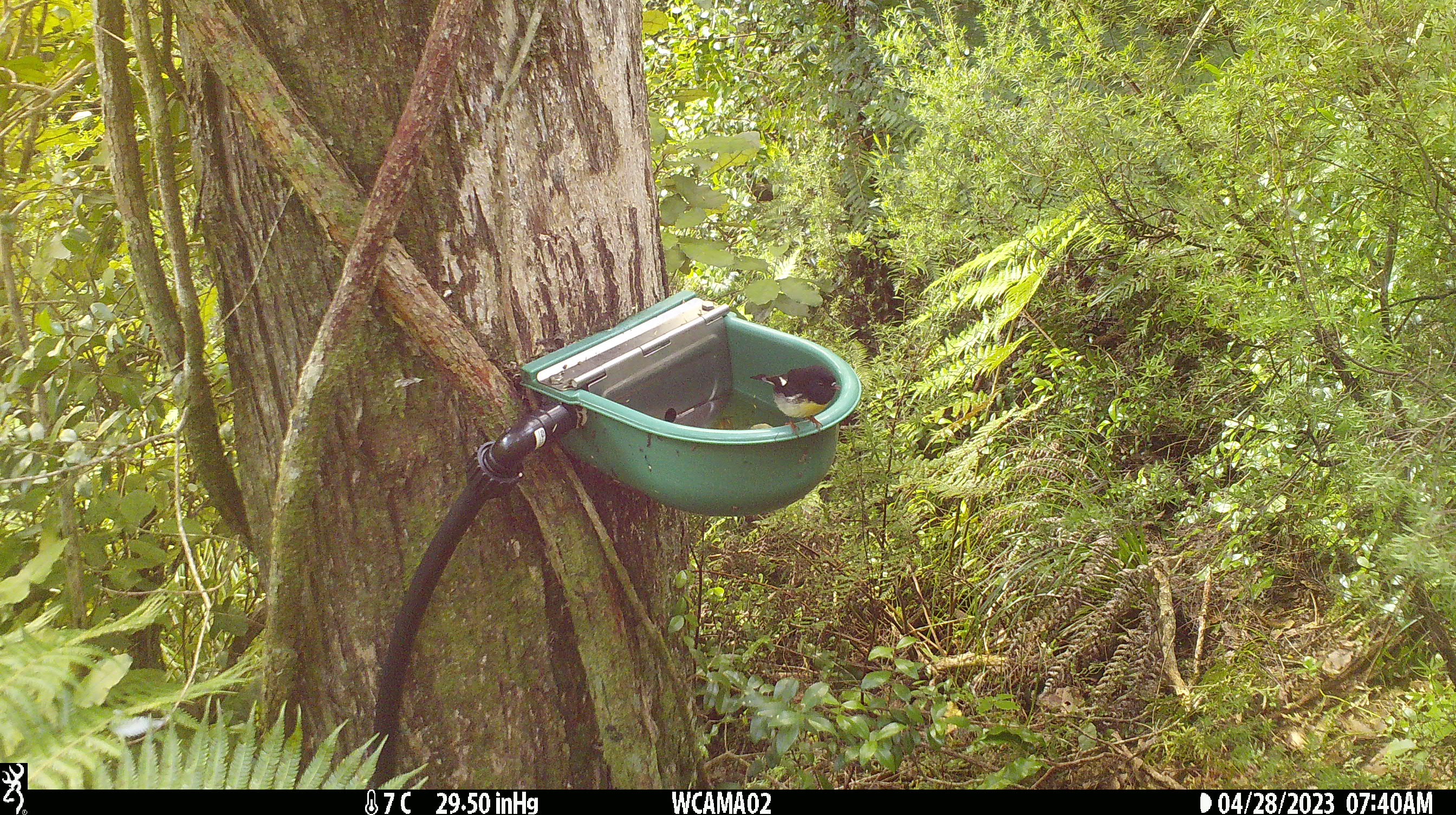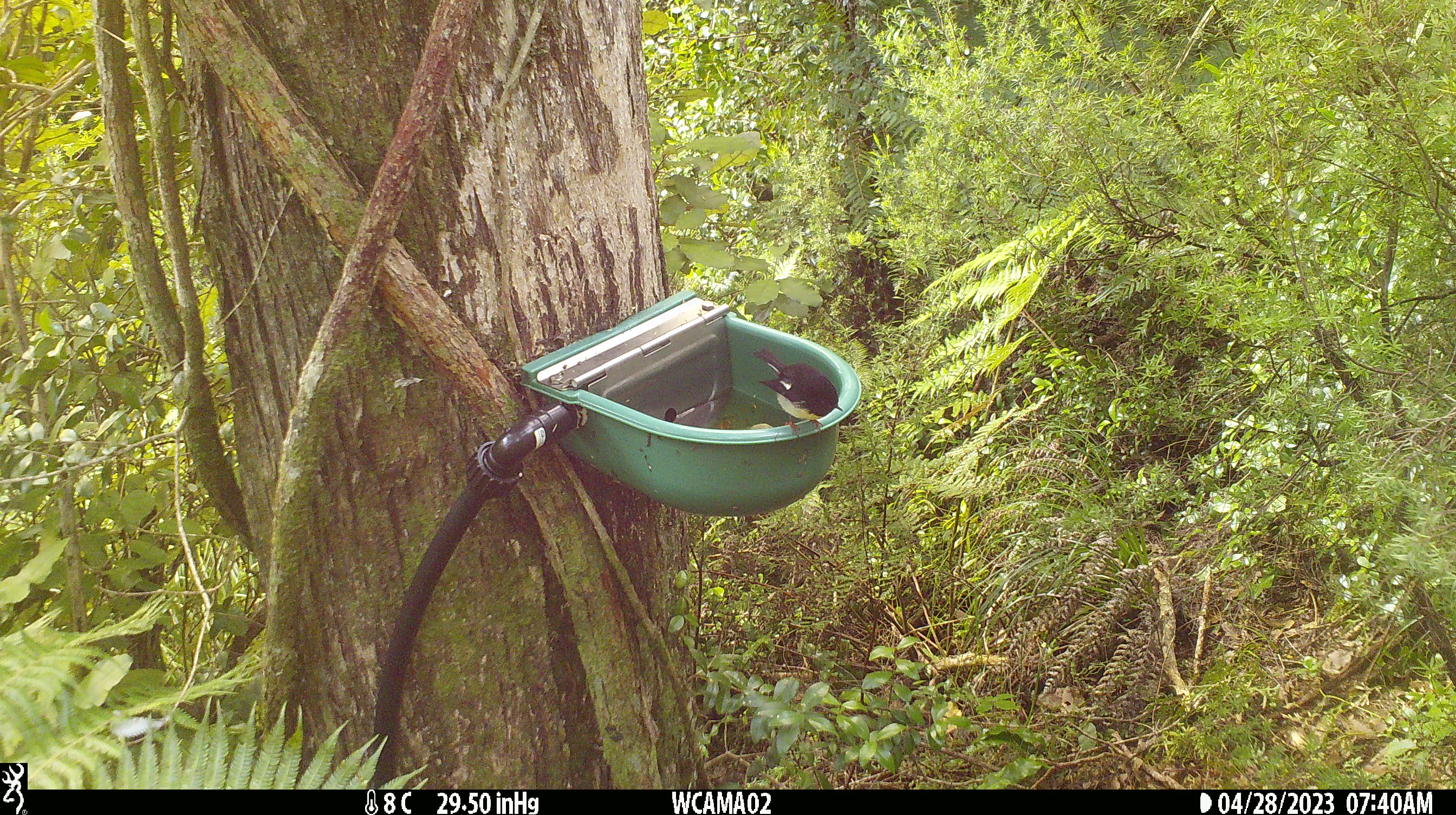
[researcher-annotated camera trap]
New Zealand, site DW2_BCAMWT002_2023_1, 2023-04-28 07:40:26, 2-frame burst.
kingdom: Animalia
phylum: Chordata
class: Aves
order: Passeriformes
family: Petroicidae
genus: Petroica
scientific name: Petroica macrocephala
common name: tomtit